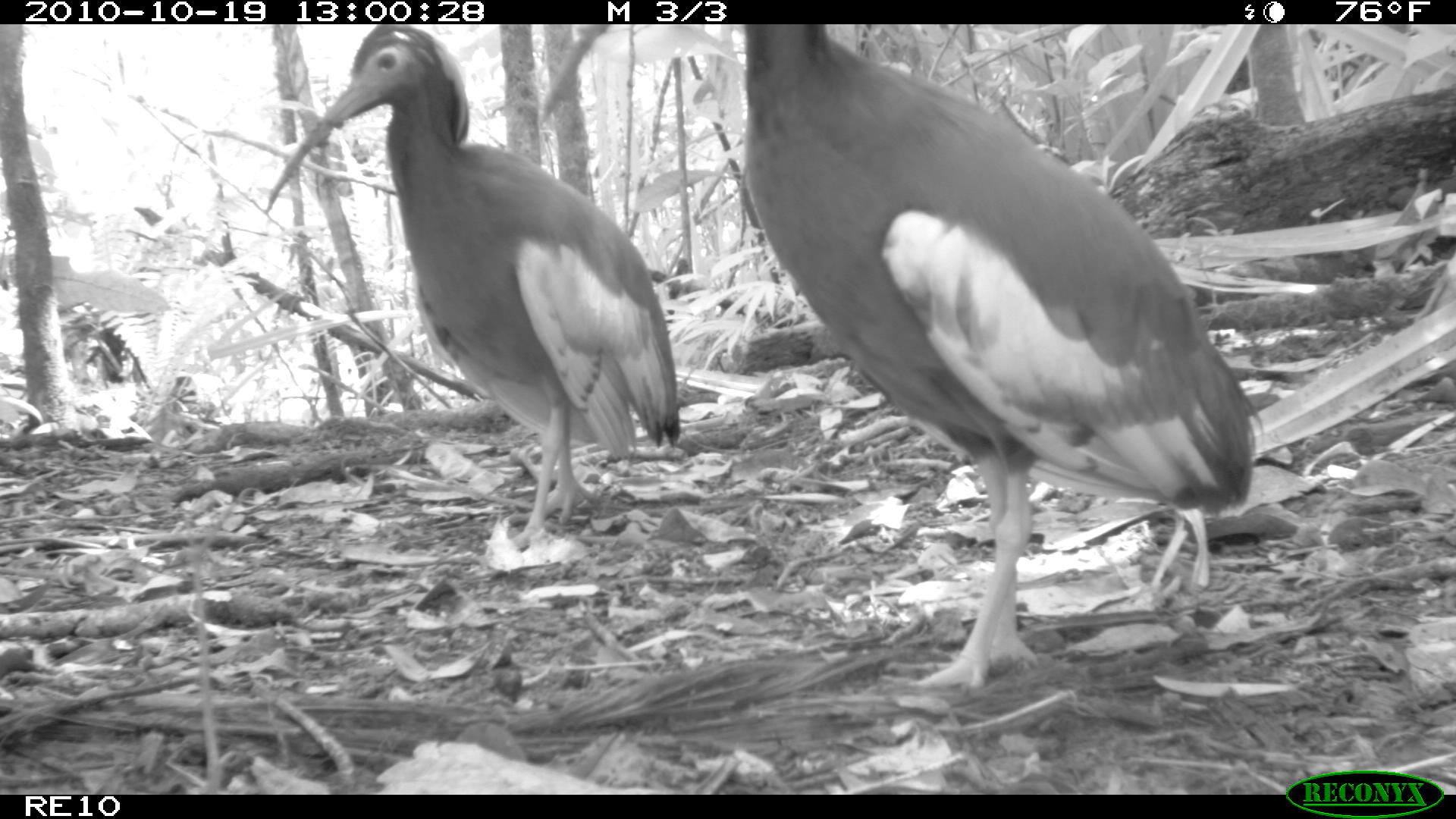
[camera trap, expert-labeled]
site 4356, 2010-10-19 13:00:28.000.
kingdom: Animalia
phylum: Chordata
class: Aves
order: Pelecaniformes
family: Threskiornithidae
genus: Lophotibis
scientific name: Lophotibis cristata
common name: madagascan ibis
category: lophotibis cristataa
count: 1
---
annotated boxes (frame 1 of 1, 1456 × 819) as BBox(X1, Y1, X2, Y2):
lophotibis cristataa: BBox(735, 25, 1266, 690); BBox(265, 24, 682, 551)